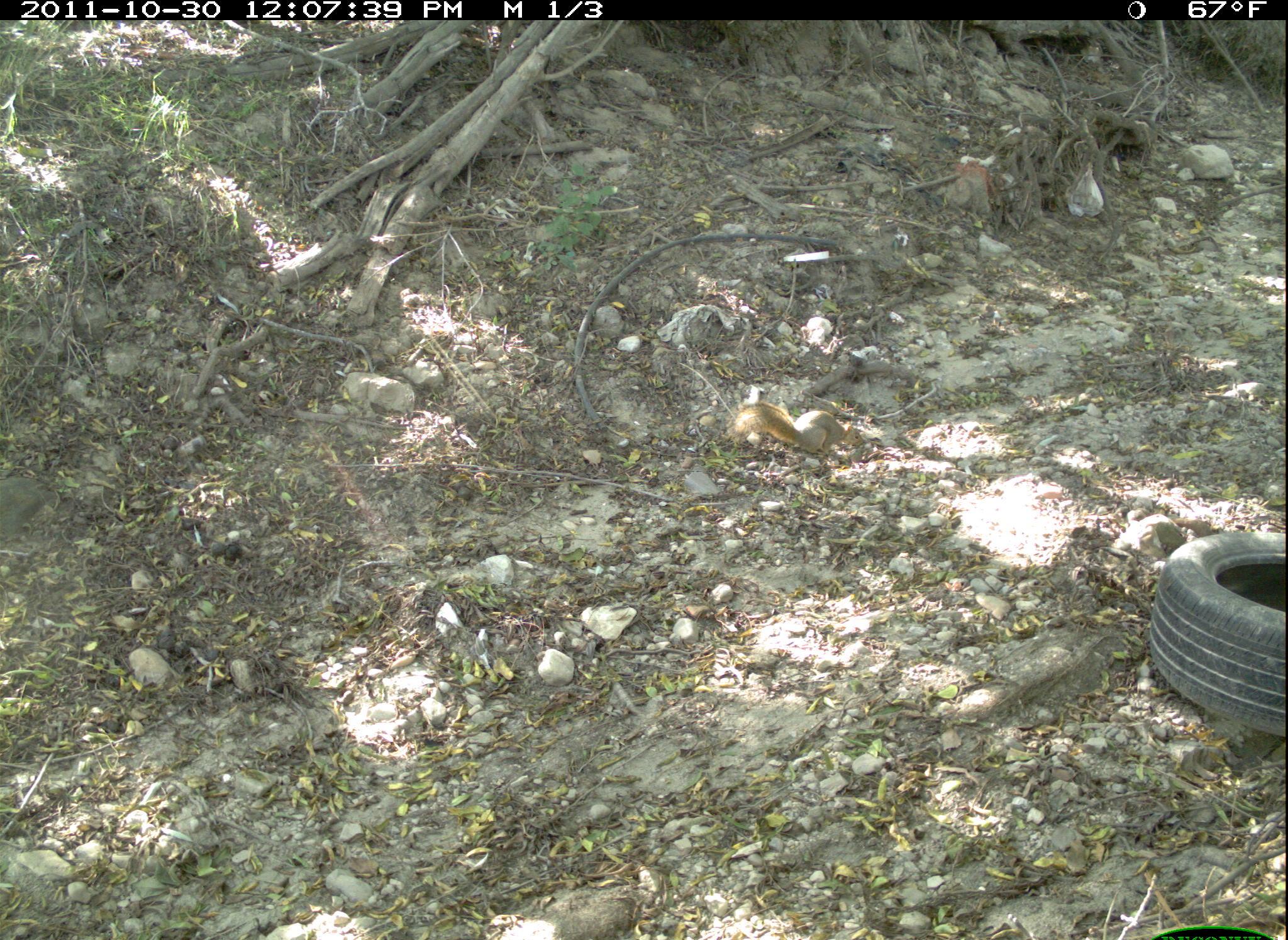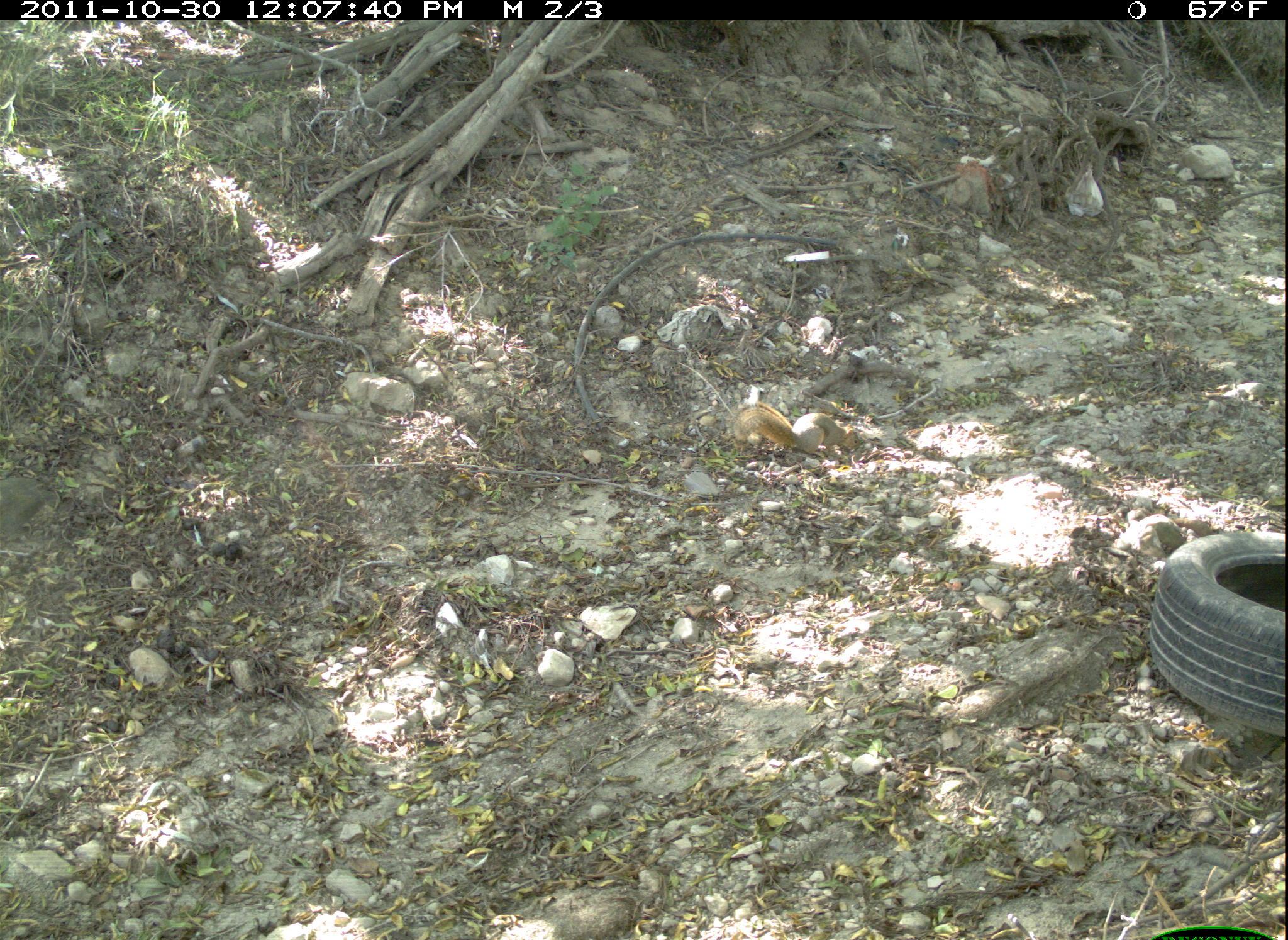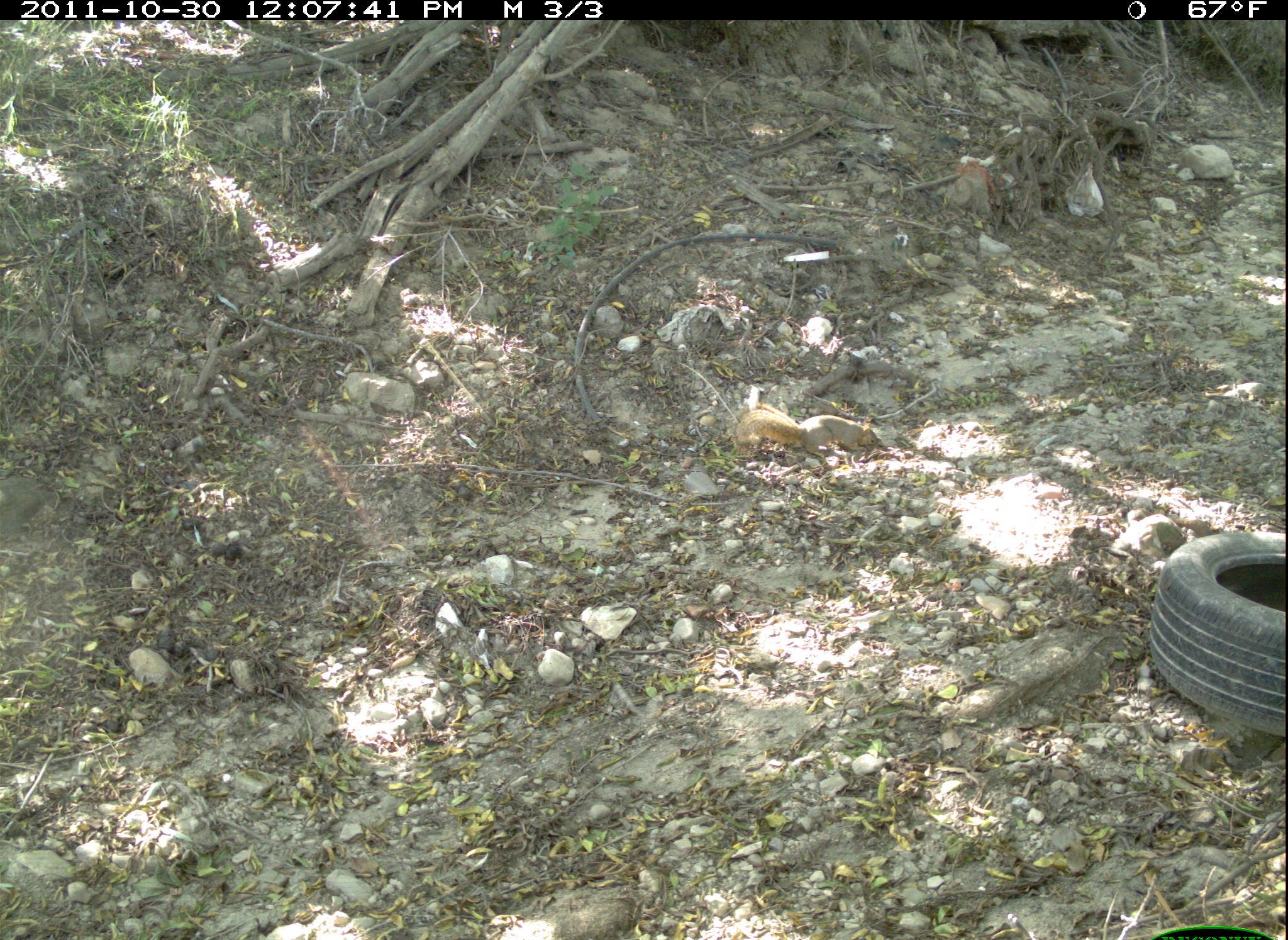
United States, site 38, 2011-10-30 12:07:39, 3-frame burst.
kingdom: Animalia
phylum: Chordata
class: Mammalia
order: Rodentia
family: Sciuridae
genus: Sciurus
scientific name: Sciurus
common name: squirrel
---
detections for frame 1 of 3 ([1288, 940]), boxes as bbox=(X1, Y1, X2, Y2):
squirrel: bbox=(724, 397, 868, 463)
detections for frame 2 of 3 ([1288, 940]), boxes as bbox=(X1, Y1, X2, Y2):
squirrel: bbox=(716, 398, 869, 465)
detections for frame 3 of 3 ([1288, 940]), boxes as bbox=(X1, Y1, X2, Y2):
squirrel: bbox=(734, 398, 890, 469)